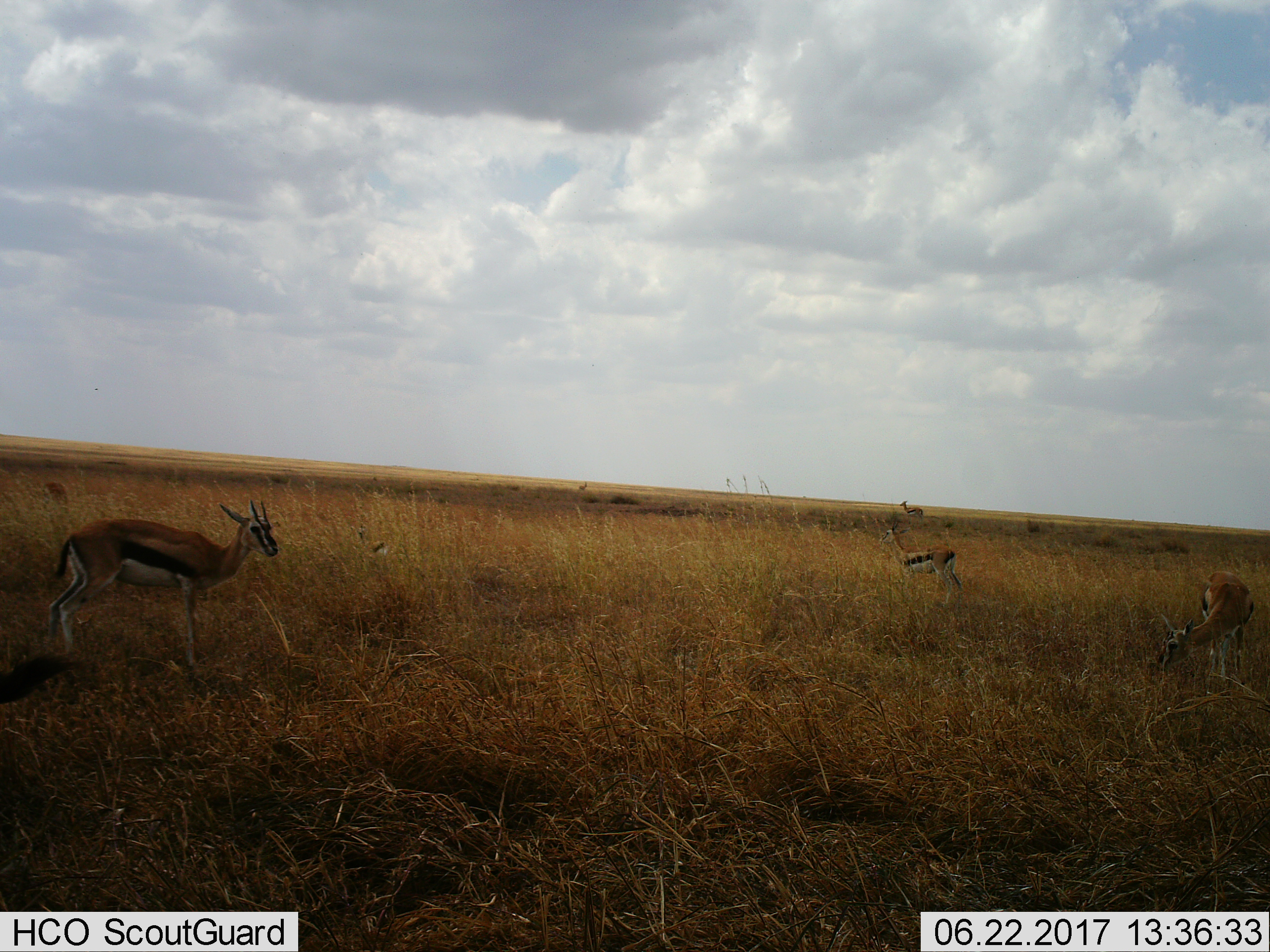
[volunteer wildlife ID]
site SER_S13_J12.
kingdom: Animalia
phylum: Chordata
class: Mammalia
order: Artiodactyla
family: Bovidae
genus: Eudorcas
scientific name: Eudorcas thomsonii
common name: thomson's gazelle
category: gazellethomsons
Gazellethomsons (thomson's gazelle) (Eudorcas thomsonii), count 6. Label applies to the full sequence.